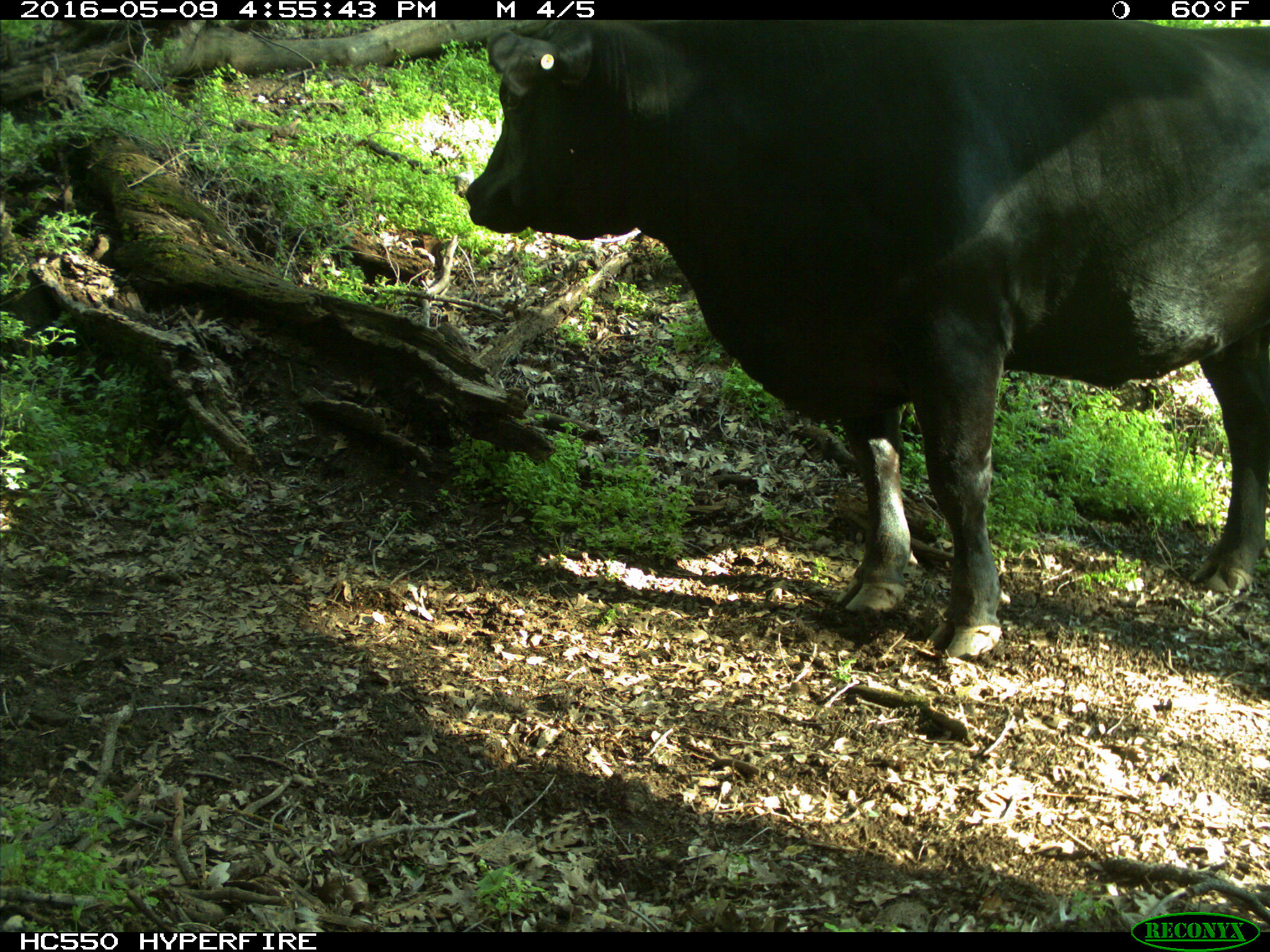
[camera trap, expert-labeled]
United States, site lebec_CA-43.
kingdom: Animalia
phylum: Chordata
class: Mammalia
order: Artiodactyla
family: Bovidae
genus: Bos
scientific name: Bos taurus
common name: domestic cow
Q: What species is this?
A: Bos taurus (domestic cow).